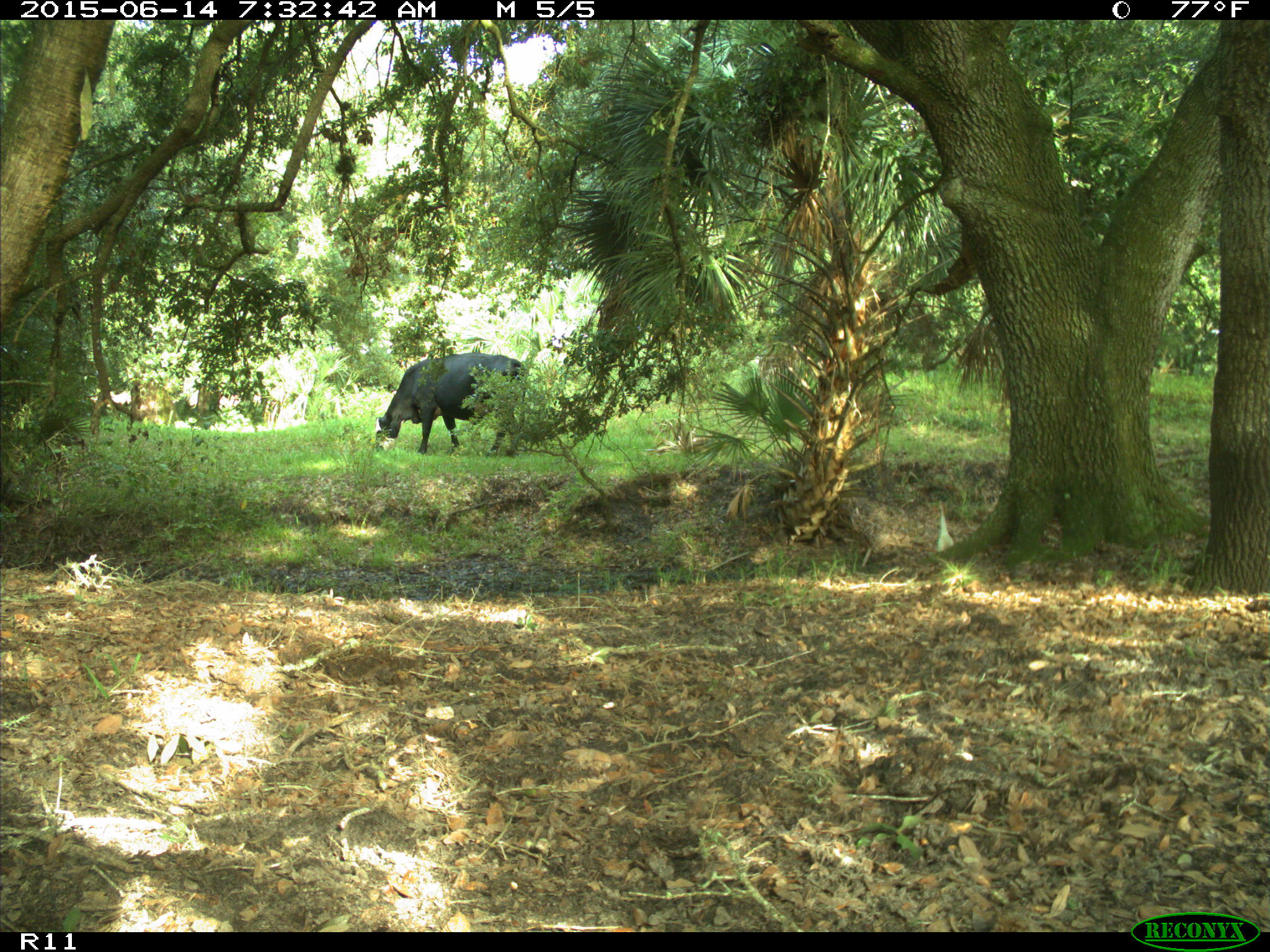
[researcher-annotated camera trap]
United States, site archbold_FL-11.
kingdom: Animalia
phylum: Chordata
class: Mammalia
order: Artiodactyla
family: Bovidae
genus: Bos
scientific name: Bos taurus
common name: domestic cow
Bos taurus (domestic cow).